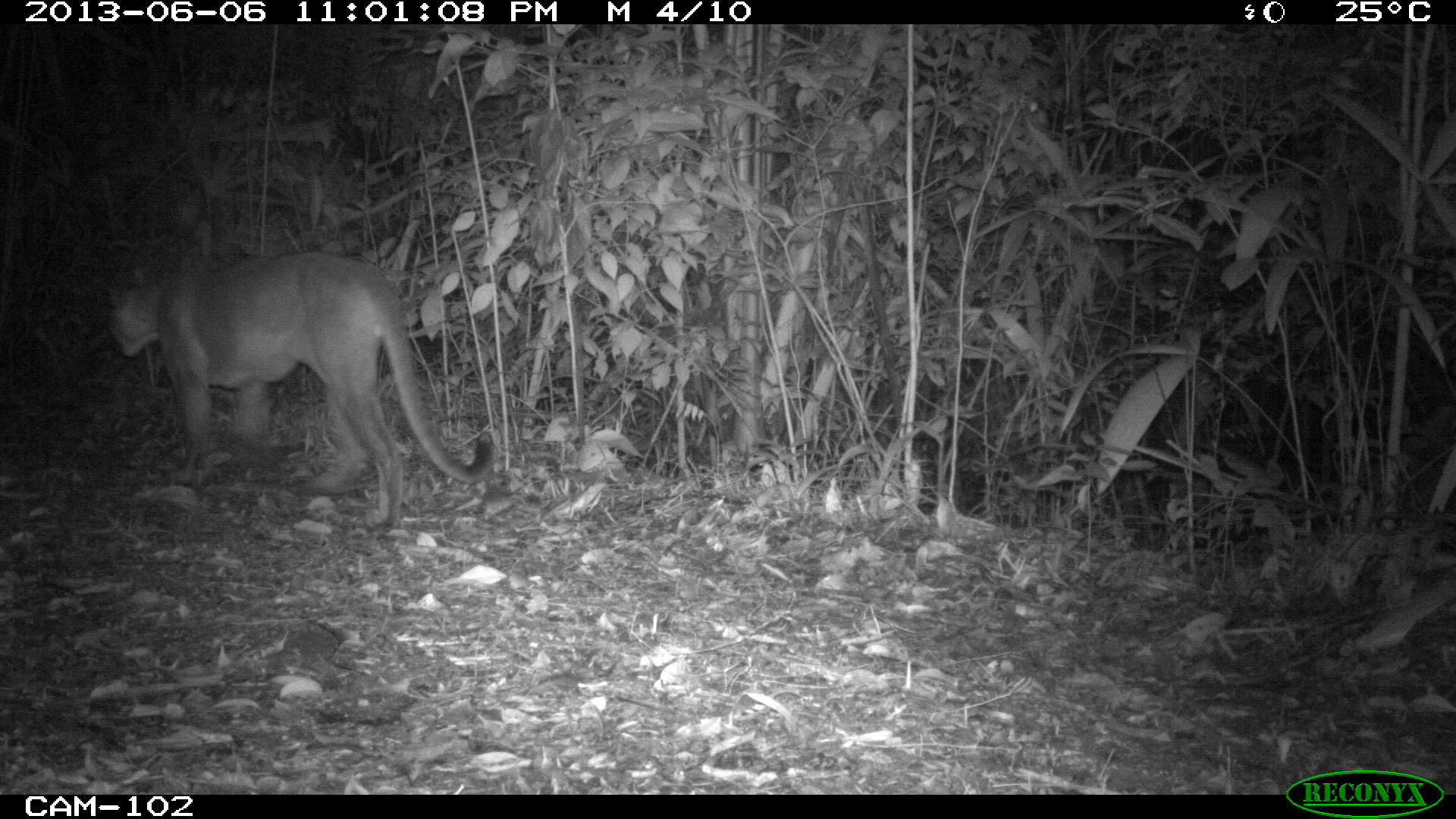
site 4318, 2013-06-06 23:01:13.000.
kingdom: Animalia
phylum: Chordata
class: Mammalia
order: Carnivora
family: Felidae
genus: Puma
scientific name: Puma concolor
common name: mountain lion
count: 1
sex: female